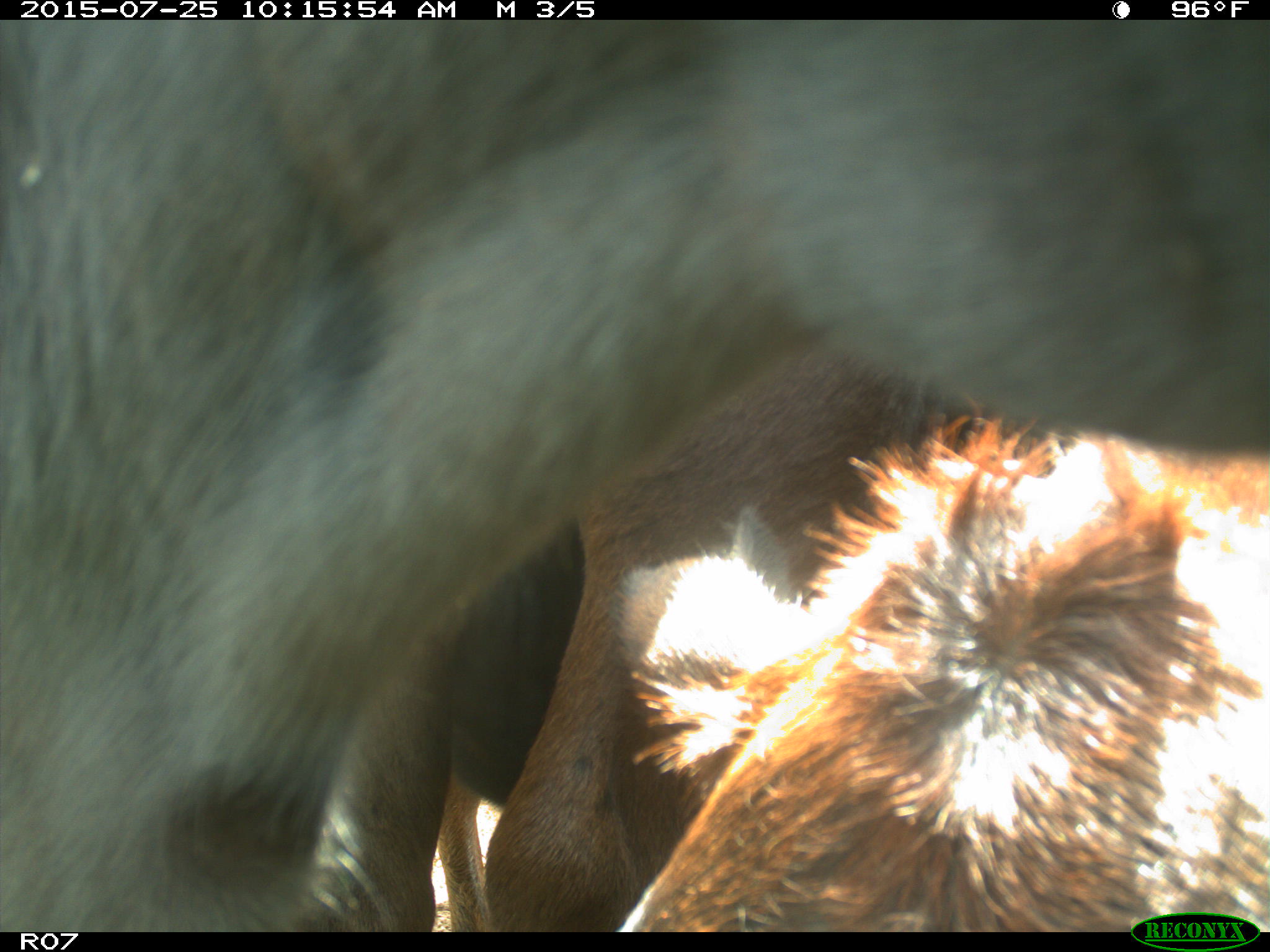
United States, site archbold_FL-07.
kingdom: Animalia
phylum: Chordata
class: Mammalia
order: Artiodactyla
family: Bovidae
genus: Bos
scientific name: Bos taurus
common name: domestic cow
Bos taurus (domestic cow).